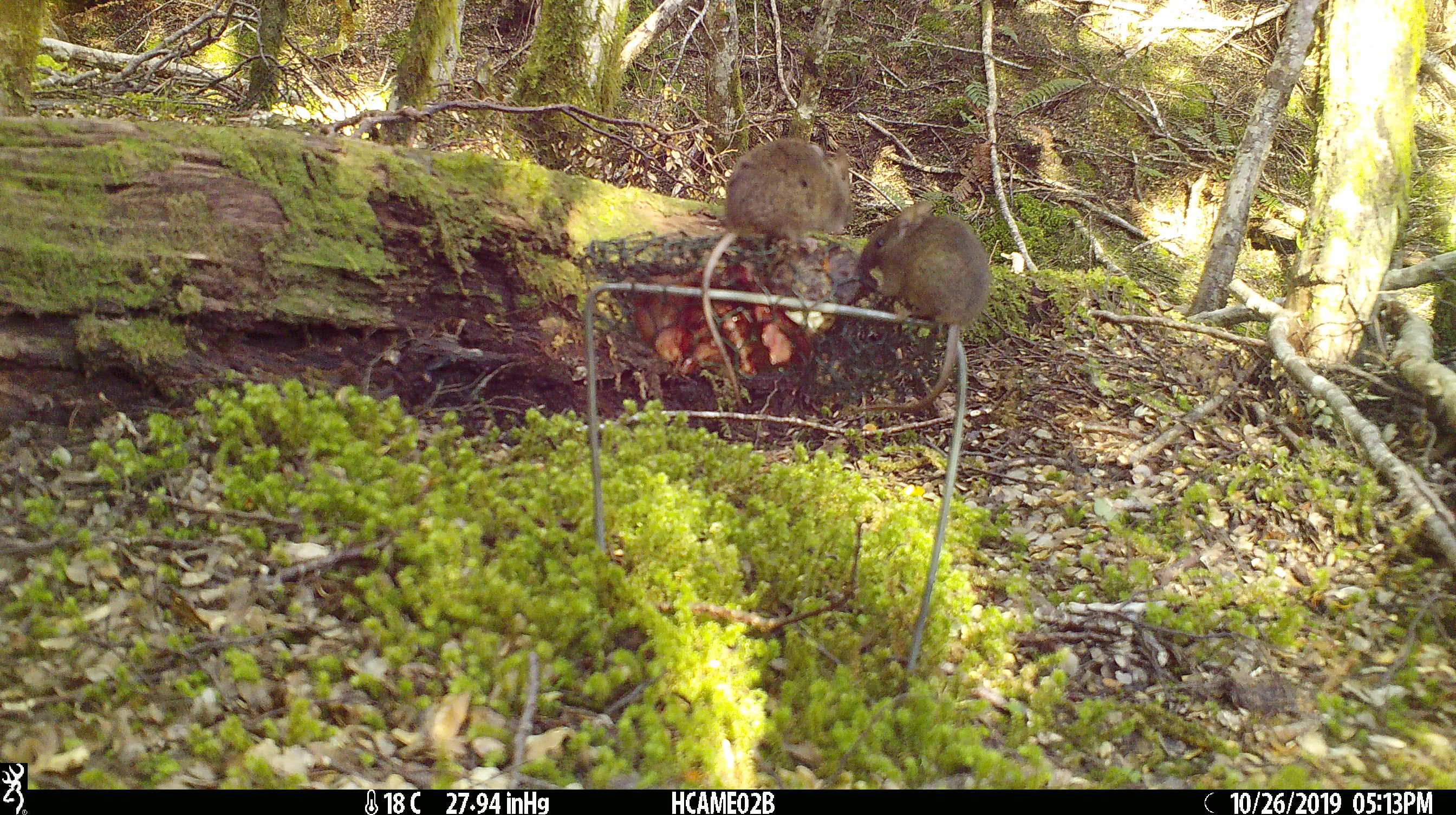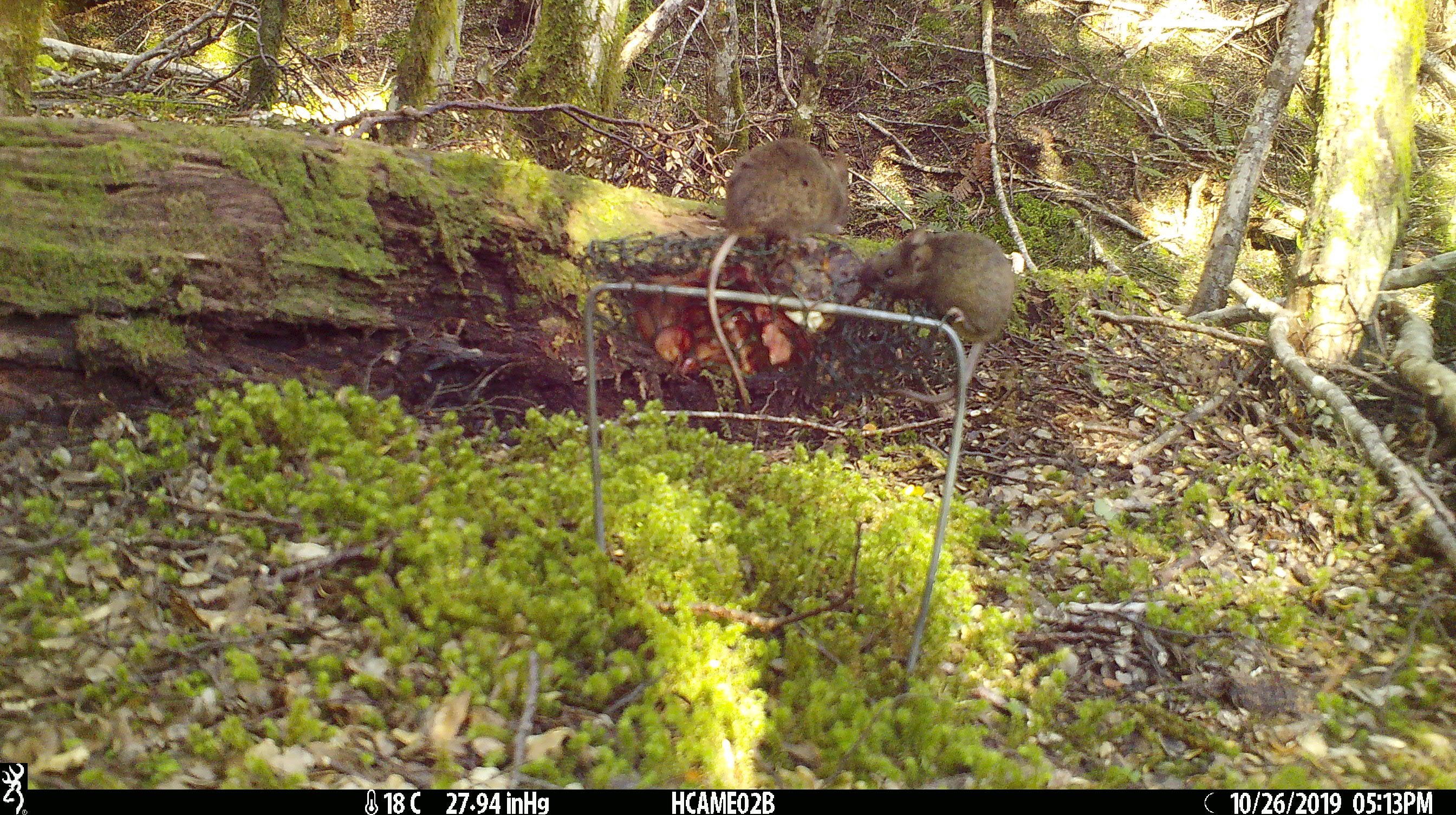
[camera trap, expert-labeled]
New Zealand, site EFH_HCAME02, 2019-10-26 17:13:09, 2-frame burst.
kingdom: Animalia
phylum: Chordata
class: Mammalia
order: Rodentia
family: Muridae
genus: Mus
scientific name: Mus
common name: mouse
Mouse (Mus).